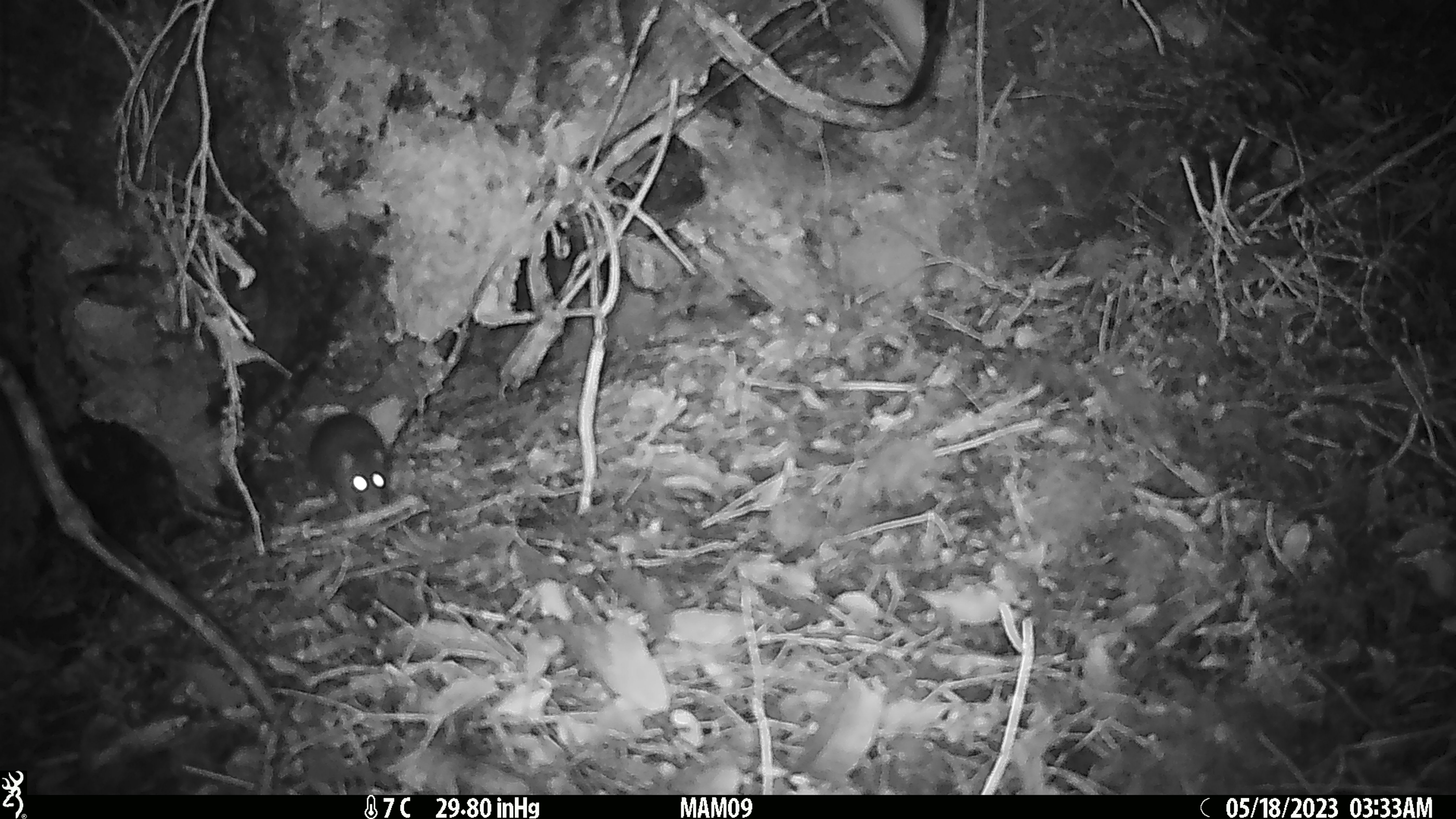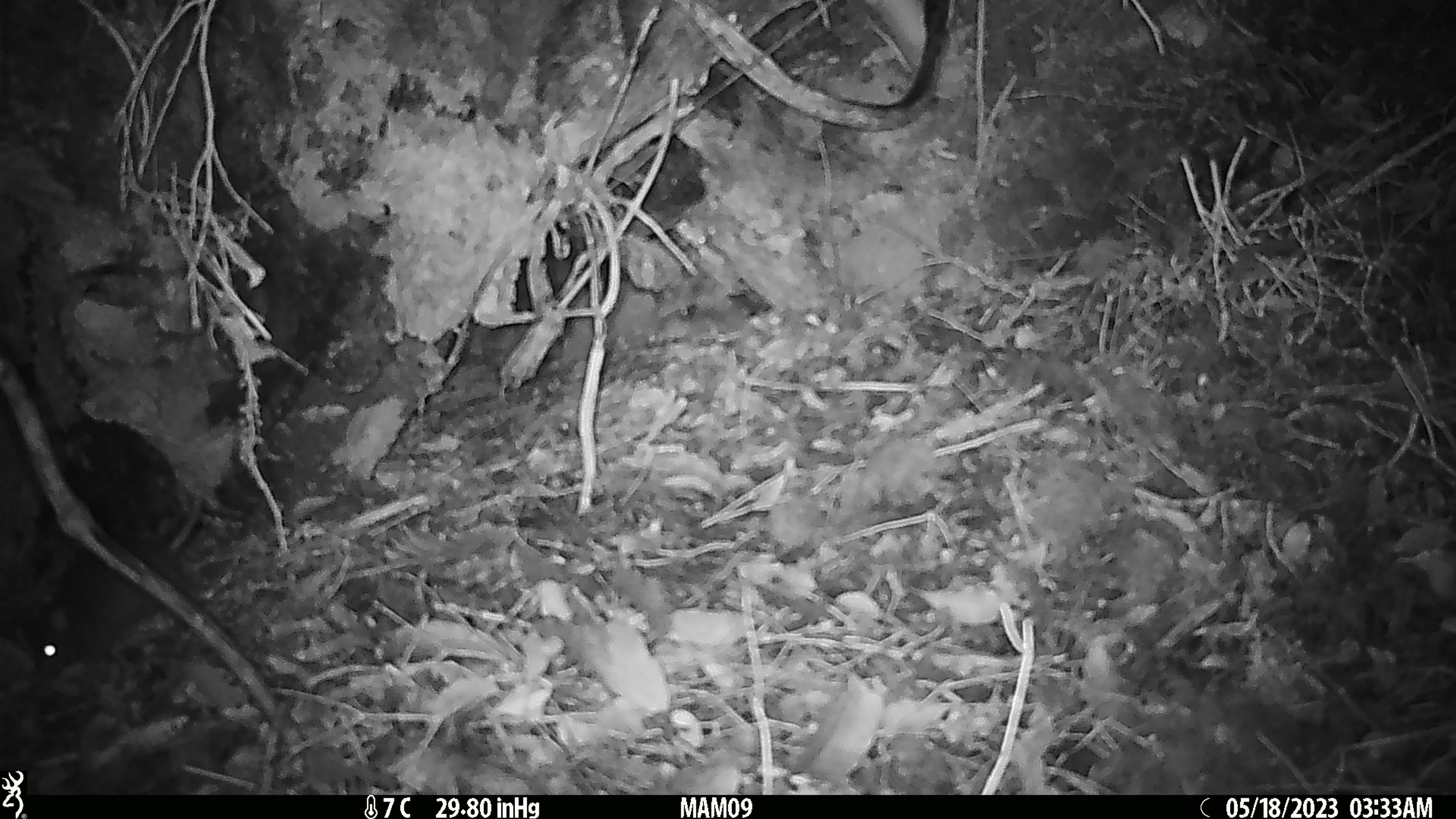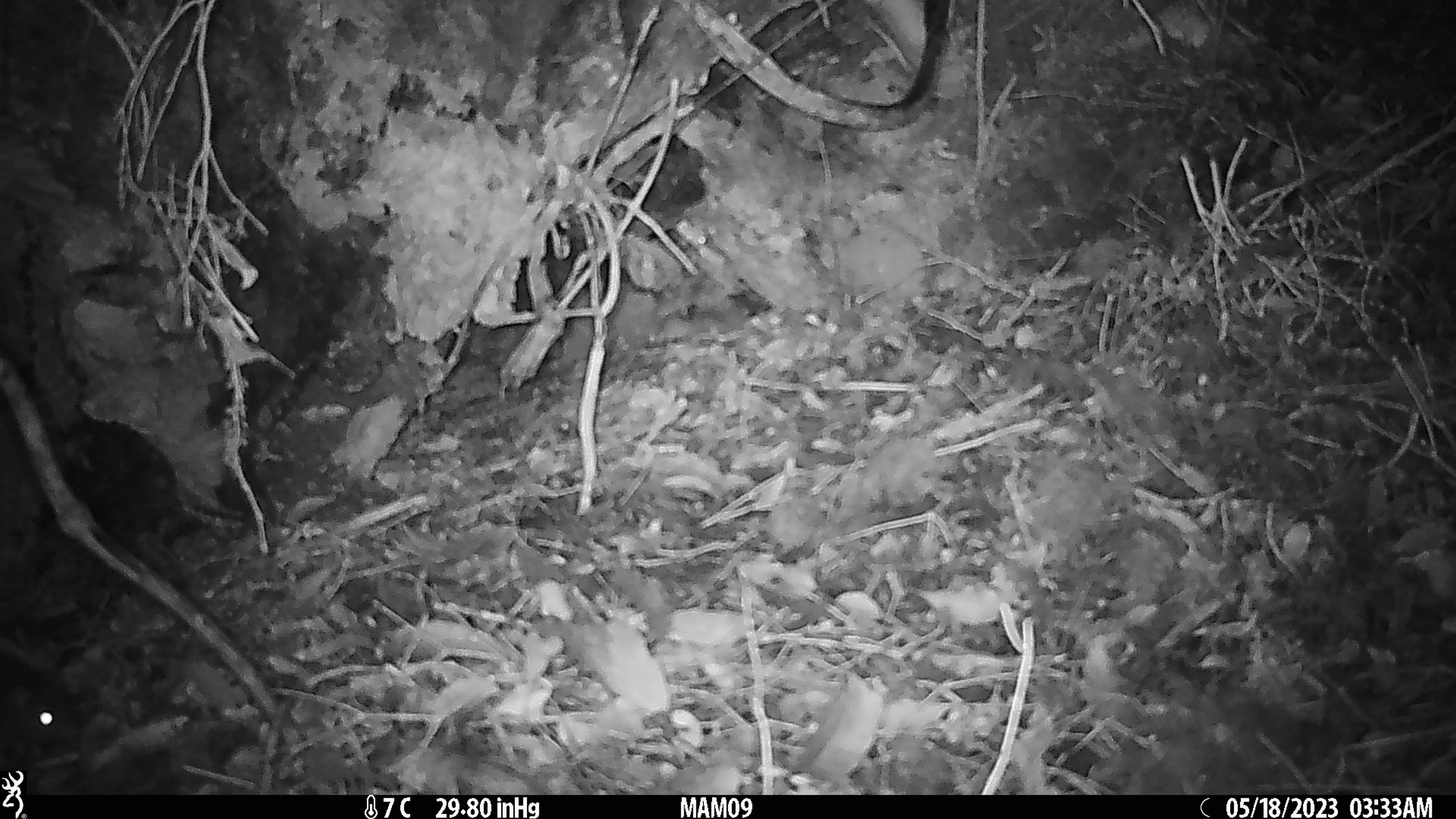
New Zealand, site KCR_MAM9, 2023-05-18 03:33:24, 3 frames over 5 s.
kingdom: Animalia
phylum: Chordata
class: Mammalia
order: Rodentia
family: Muridae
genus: Rattus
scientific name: Rattus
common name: rat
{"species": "rat (Rattus)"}